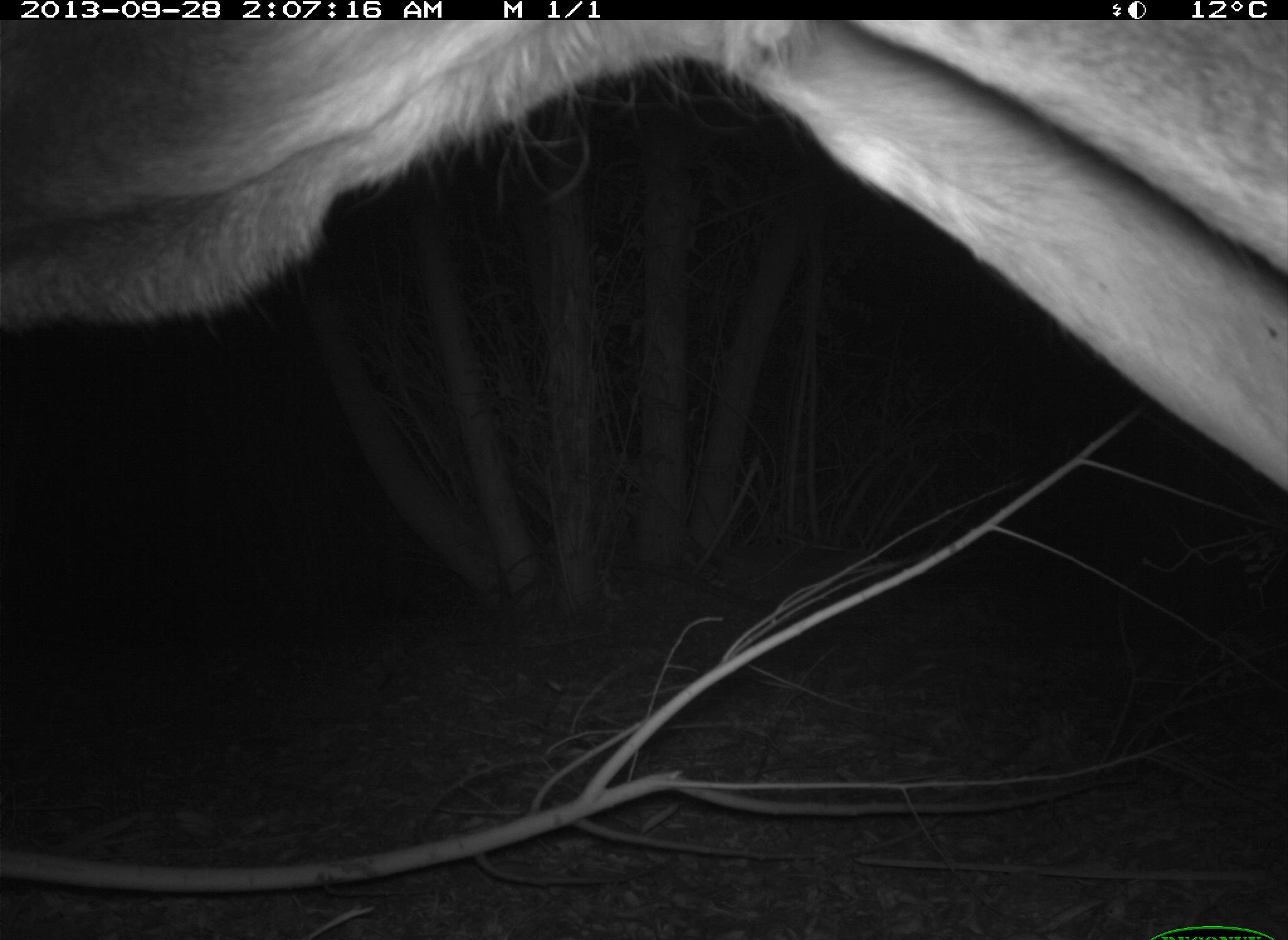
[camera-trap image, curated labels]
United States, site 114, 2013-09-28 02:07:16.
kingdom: Animalia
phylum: Chordata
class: Mammalia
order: Artiodactyla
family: Cervidae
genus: Odocoileus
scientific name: Odocoileus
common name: deer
Deer (Odocoileus).